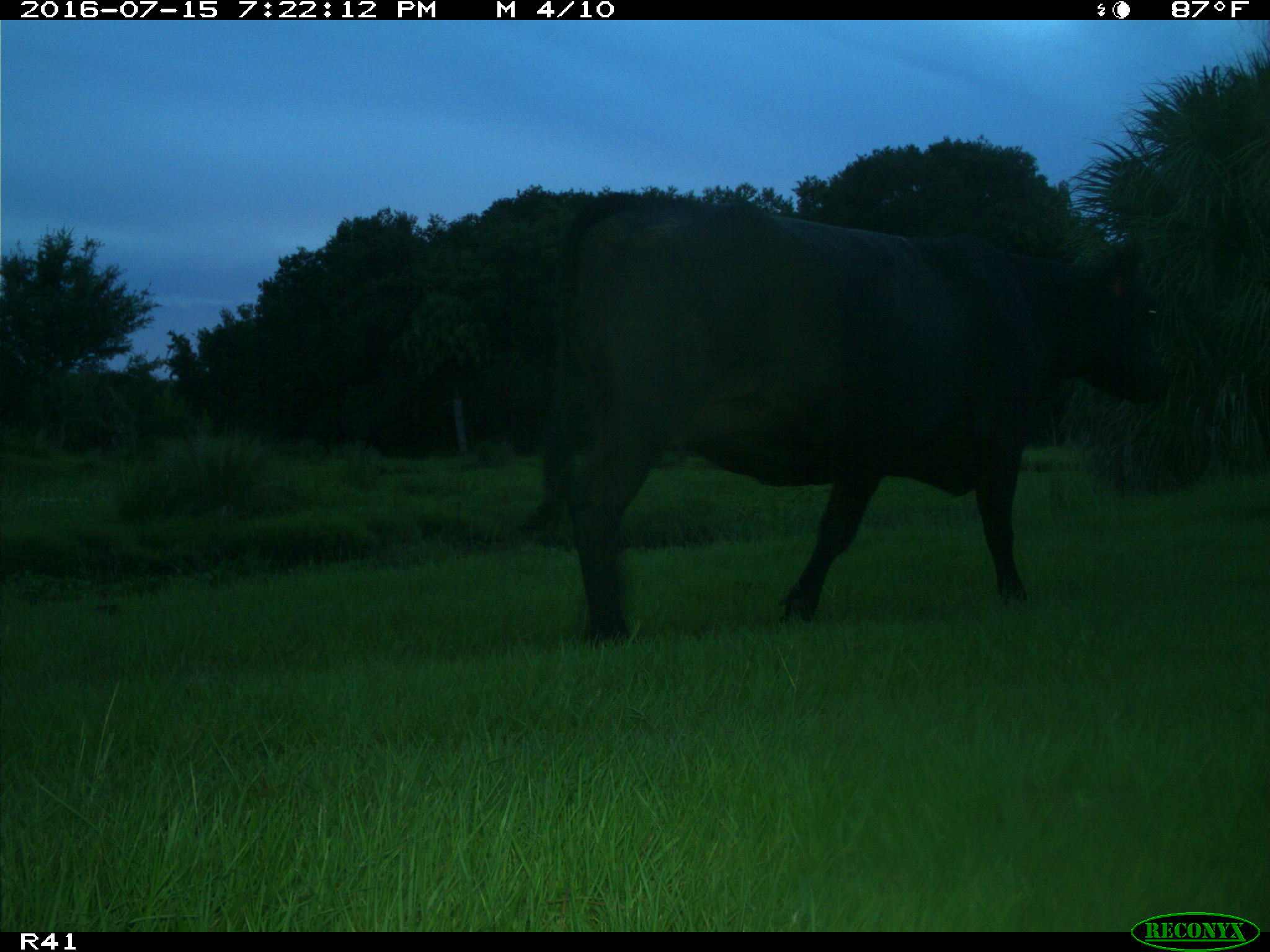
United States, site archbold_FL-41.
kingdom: Animalia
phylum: Chordata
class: Mammalia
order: Artiodactyla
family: Bovidae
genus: Bos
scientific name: Bos taurus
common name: domestic cow